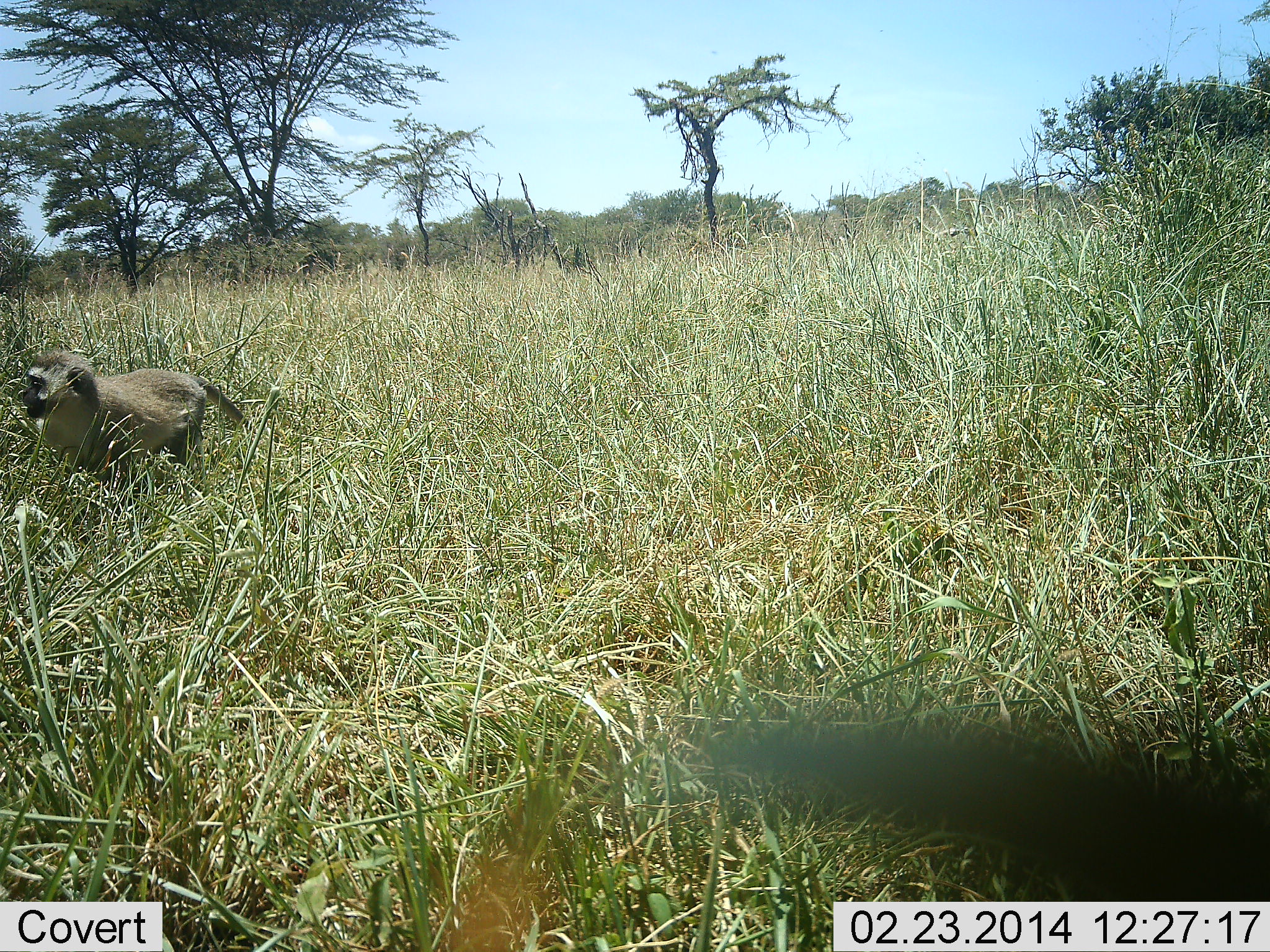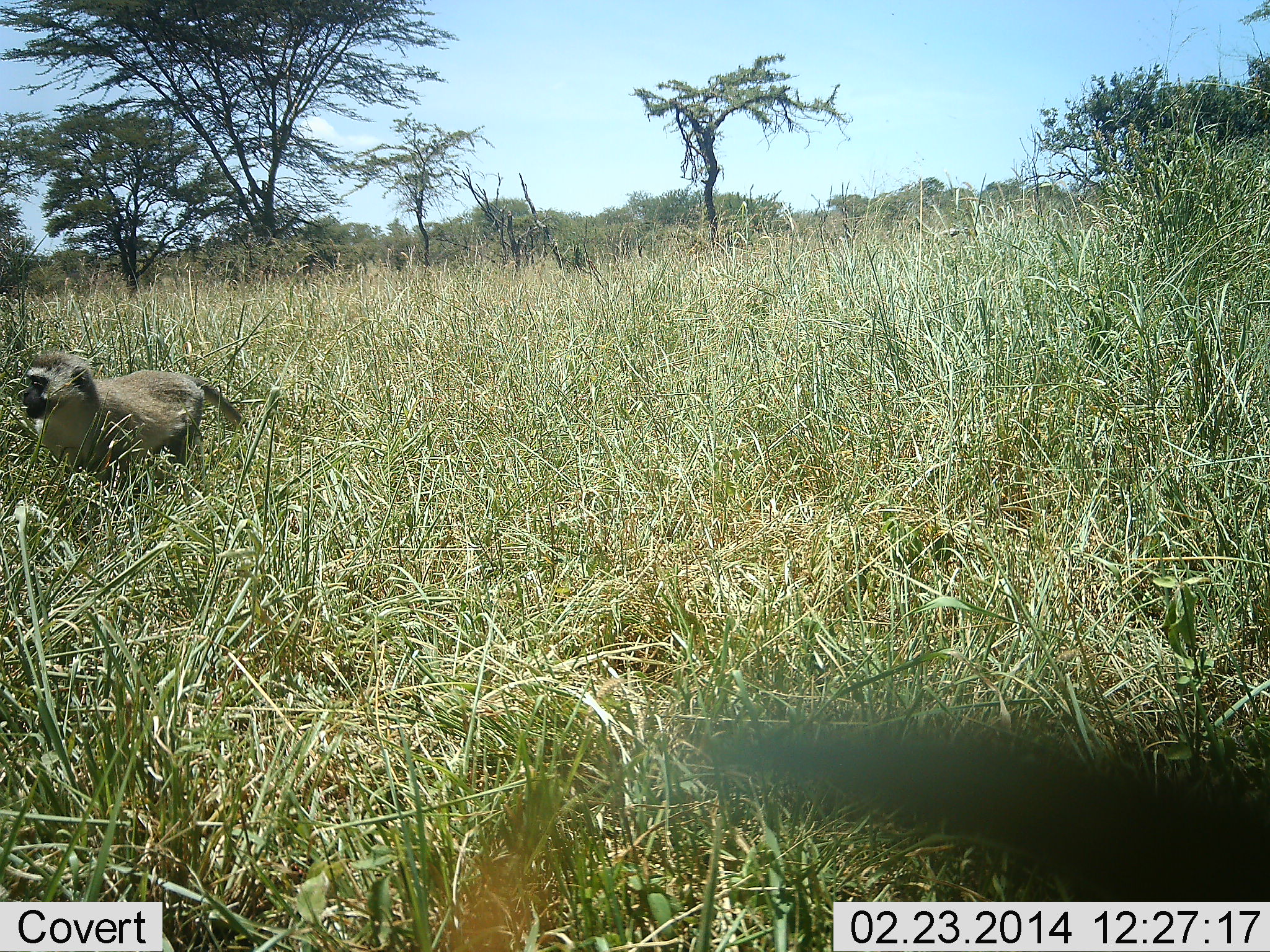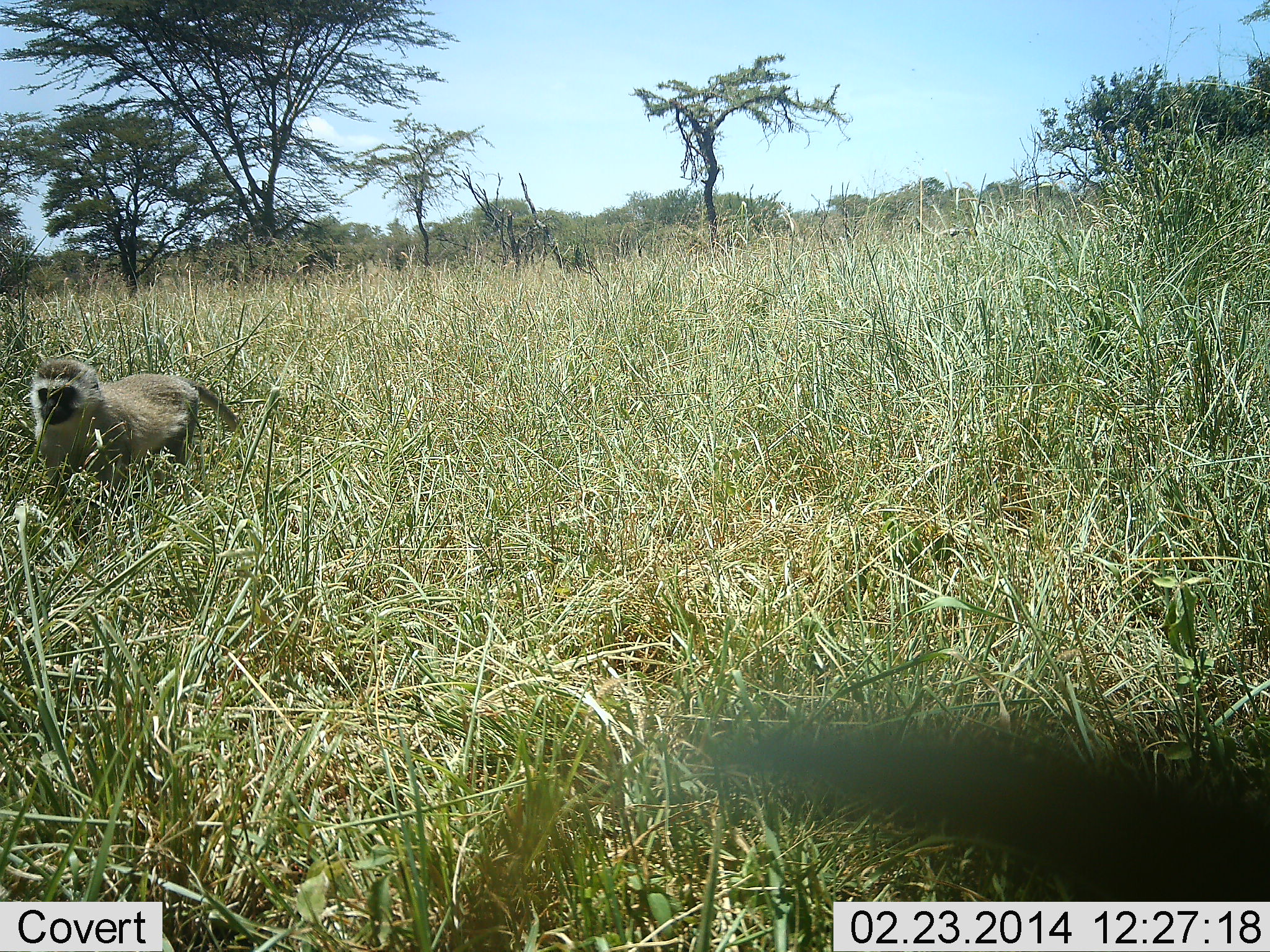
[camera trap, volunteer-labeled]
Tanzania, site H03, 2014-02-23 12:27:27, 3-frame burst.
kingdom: Animalia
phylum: Chordata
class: Mammalia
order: Primates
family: Cercopithecidae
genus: Chlorocebus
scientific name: Chlorocebus pygerythrus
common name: vervet monkey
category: monkeyvervet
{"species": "monkeyvervet (vervet monkey) (Chlorocebus pygerythrus)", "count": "1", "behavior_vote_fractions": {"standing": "70%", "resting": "0%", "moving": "30%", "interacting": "0%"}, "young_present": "0%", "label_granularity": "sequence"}